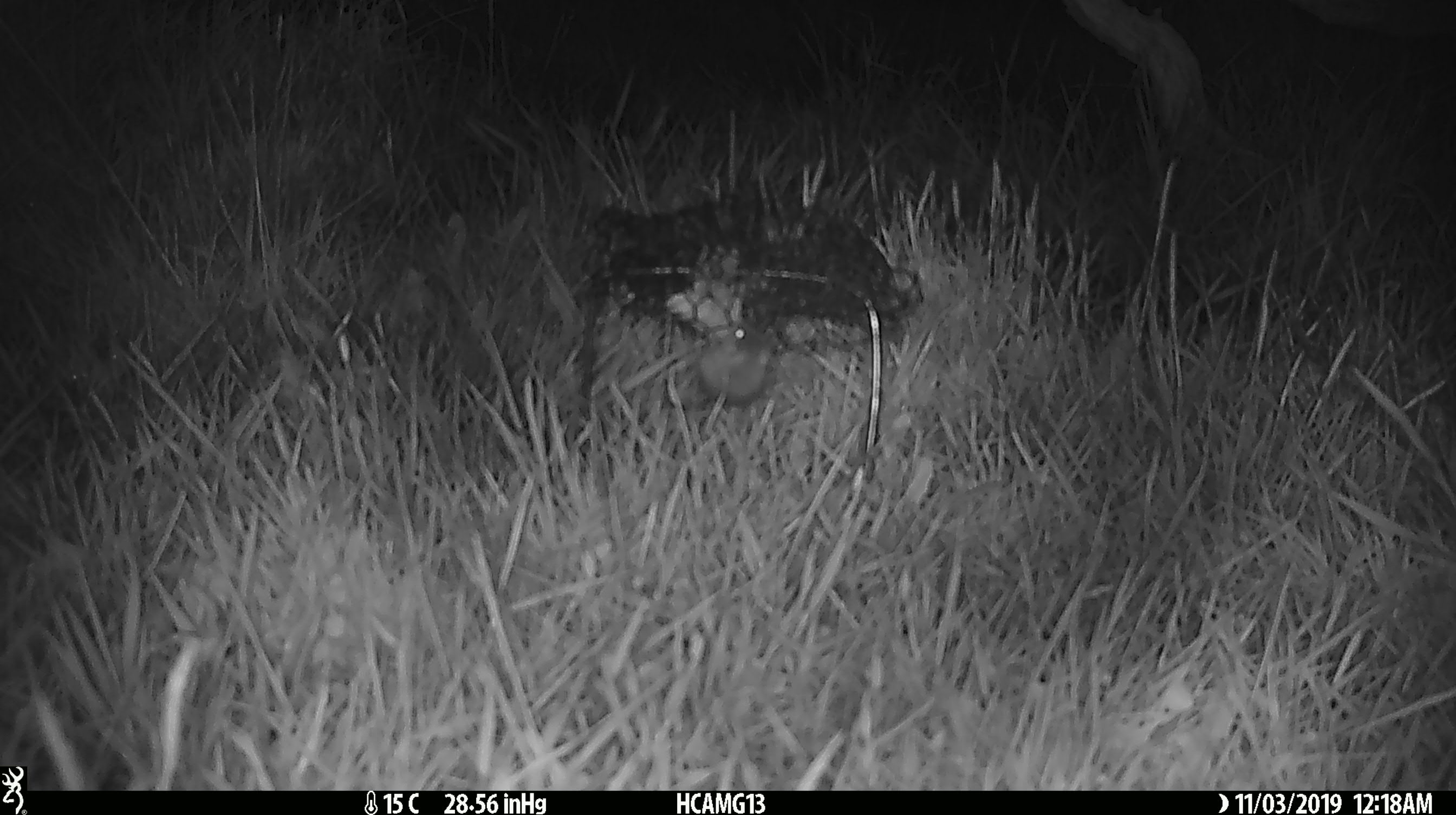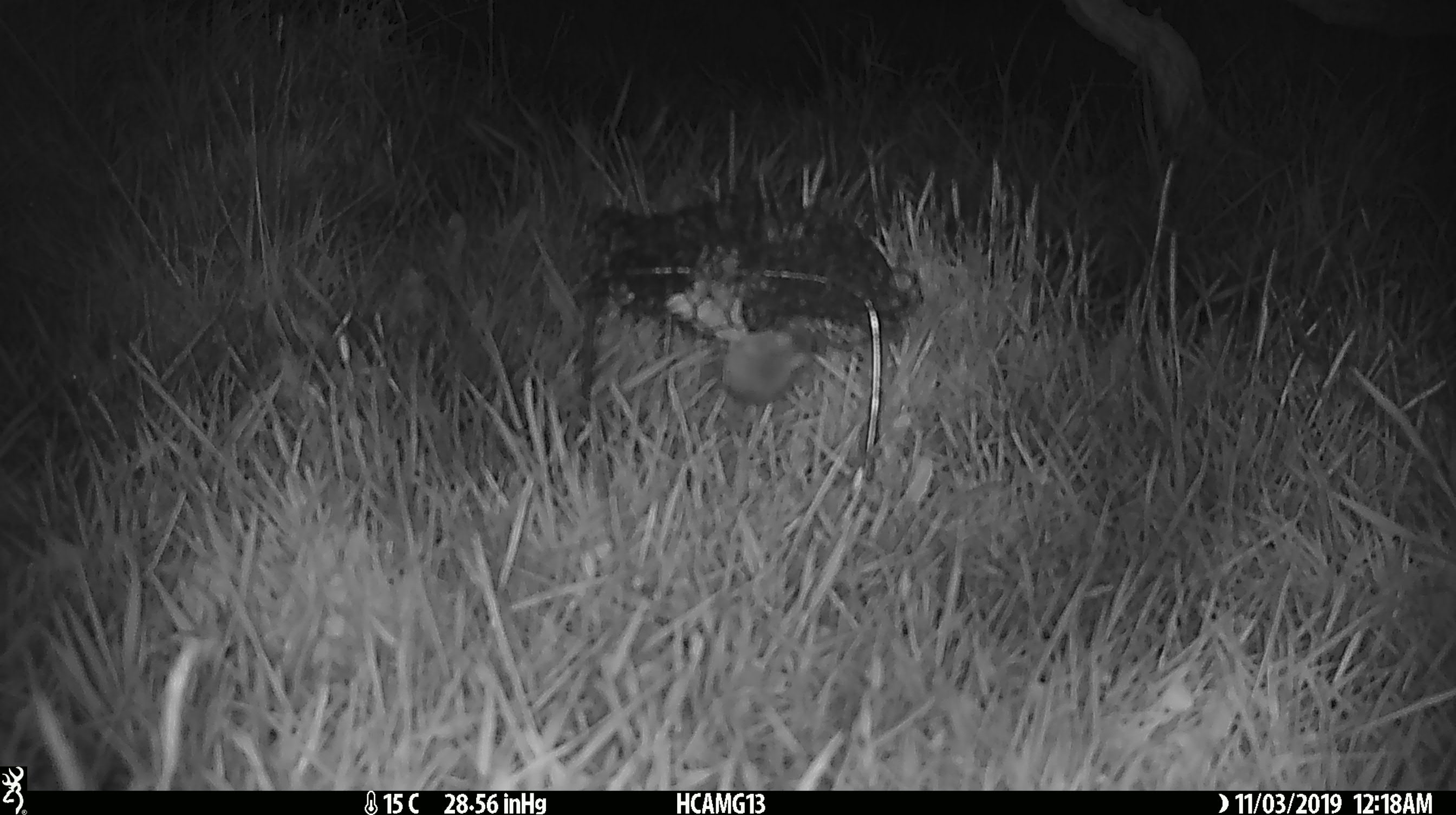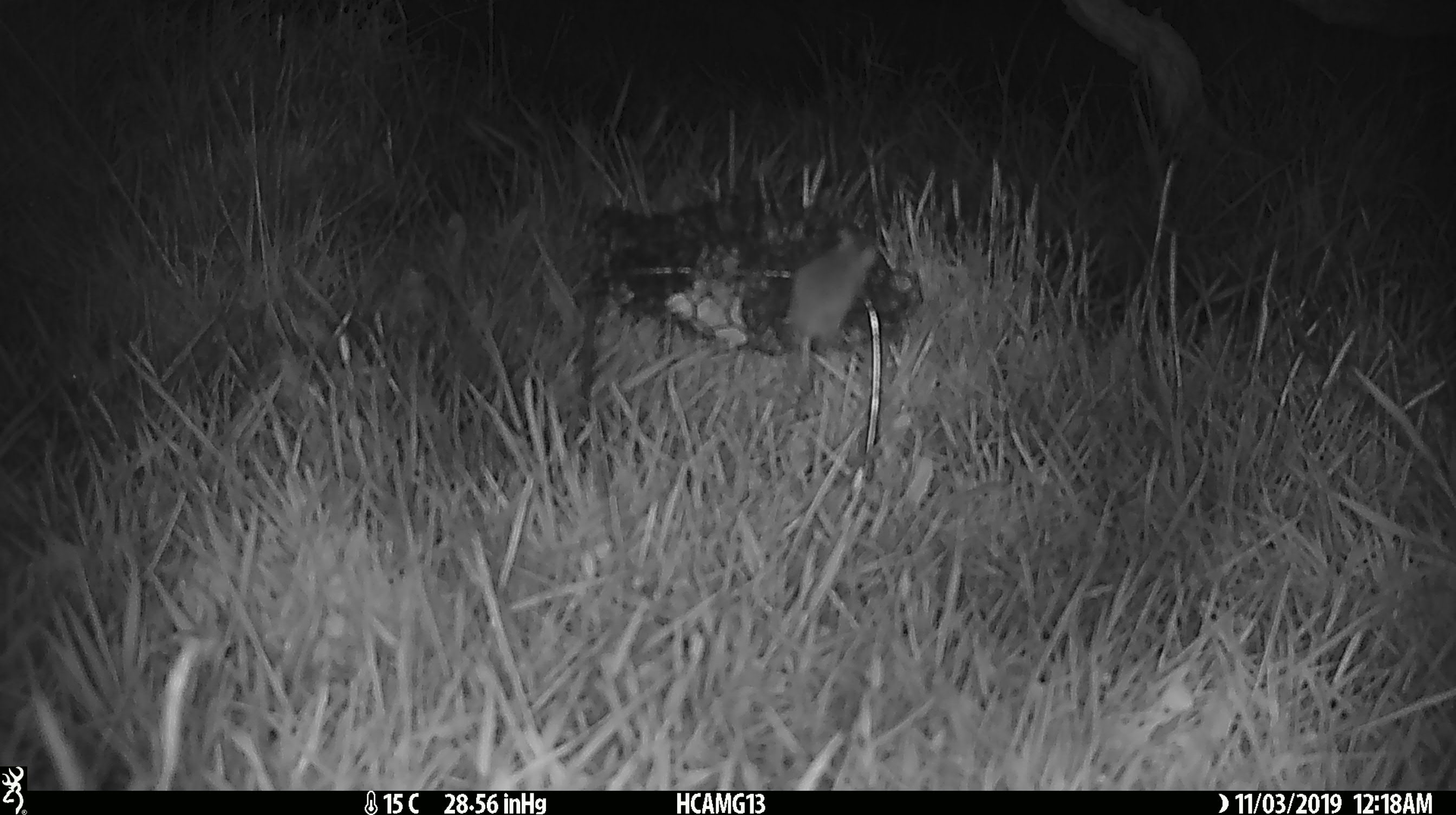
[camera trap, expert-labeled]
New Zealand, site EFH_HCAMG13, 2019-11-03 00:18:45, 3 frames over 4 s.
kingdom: Animalia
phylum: Chordata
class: Mammalia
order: Rodentia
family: Muridae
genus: Mus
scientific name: Mus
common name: mouse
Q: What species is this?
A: Mouse (Mus).